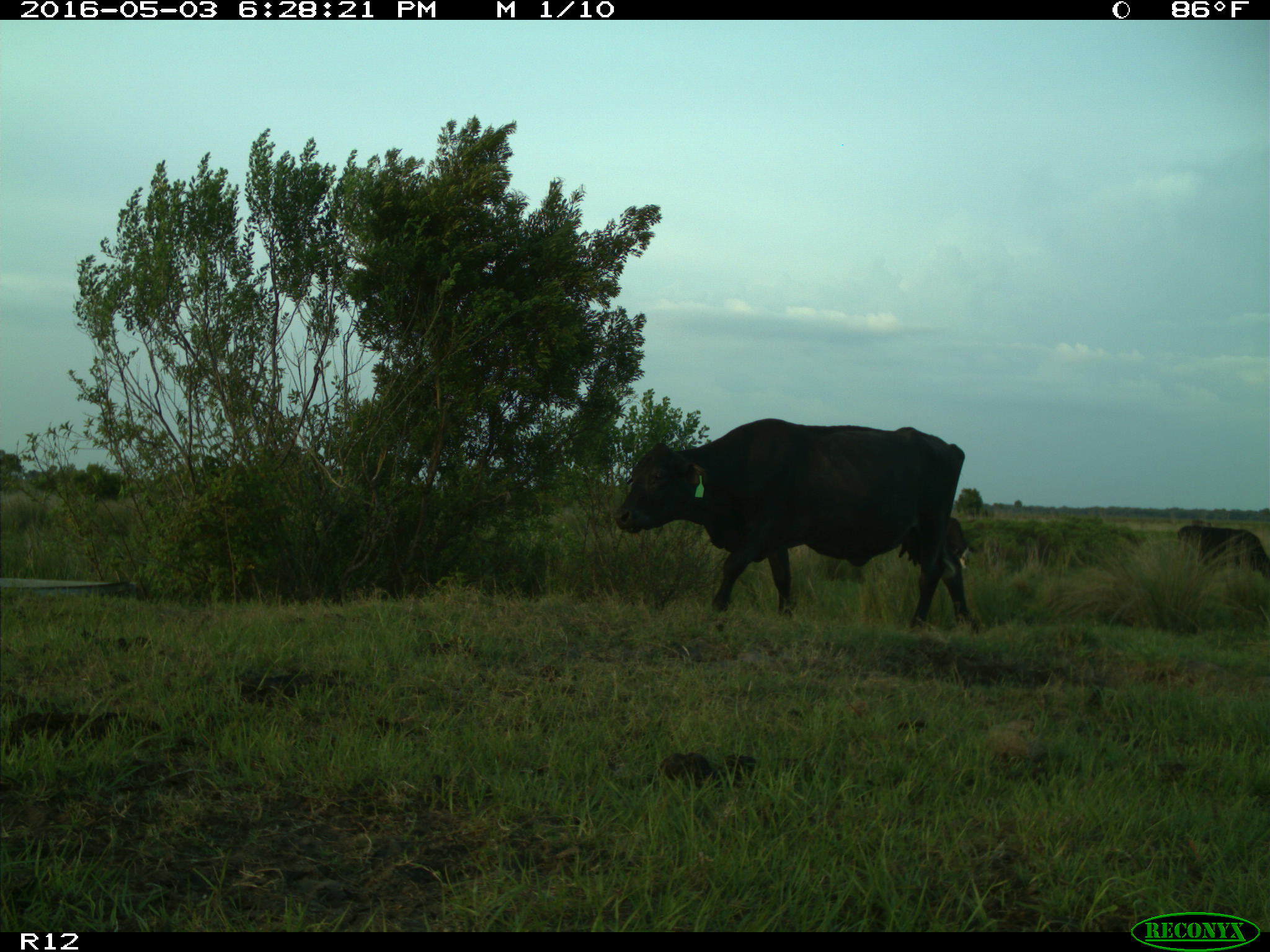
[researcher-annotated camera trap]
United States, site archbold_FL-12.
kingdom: Animalia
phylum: Chordata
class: Mammalia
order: Artiodactyla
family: Bovidae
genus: Bos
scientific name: Bos taurus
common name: domestic cow